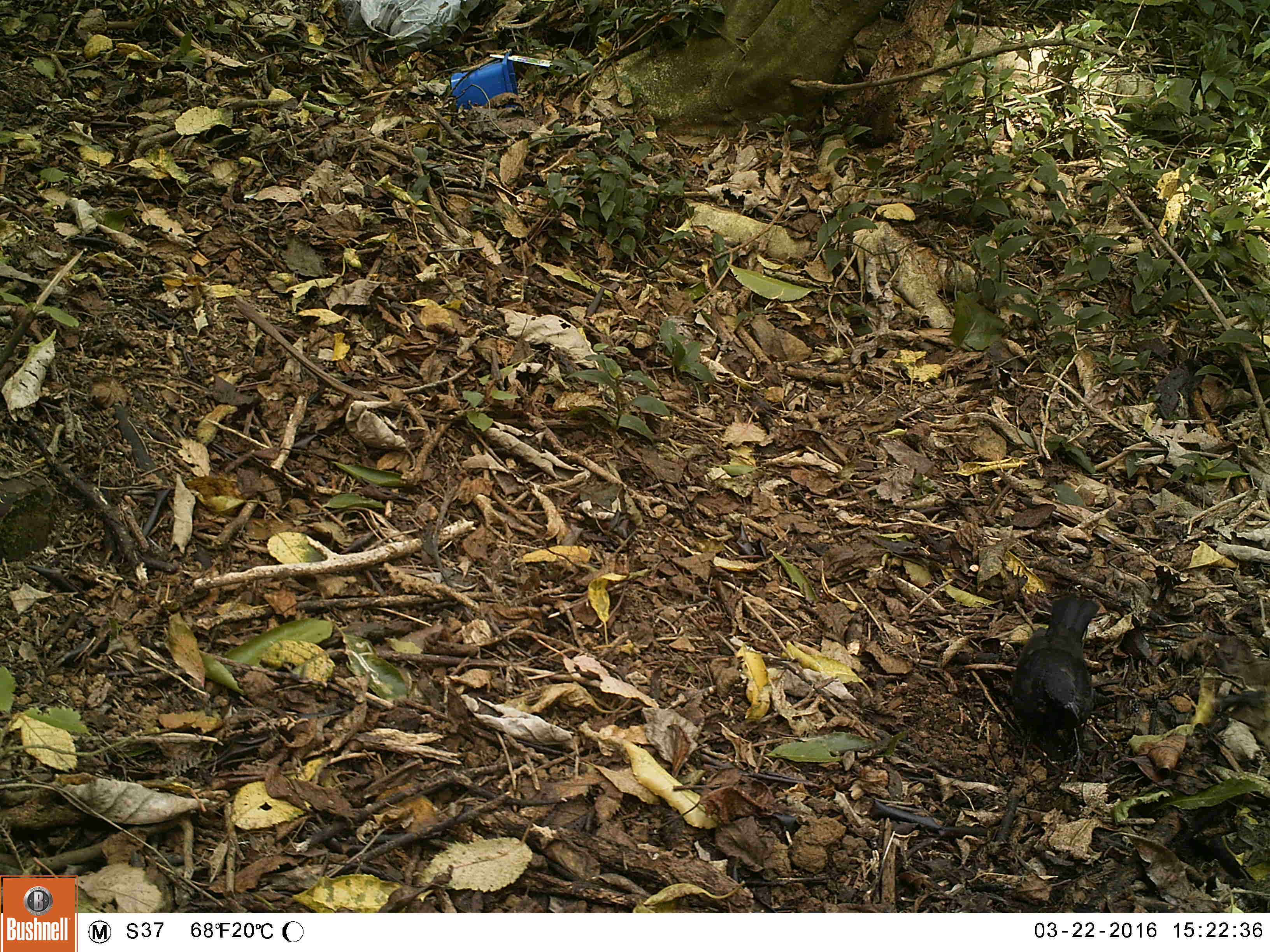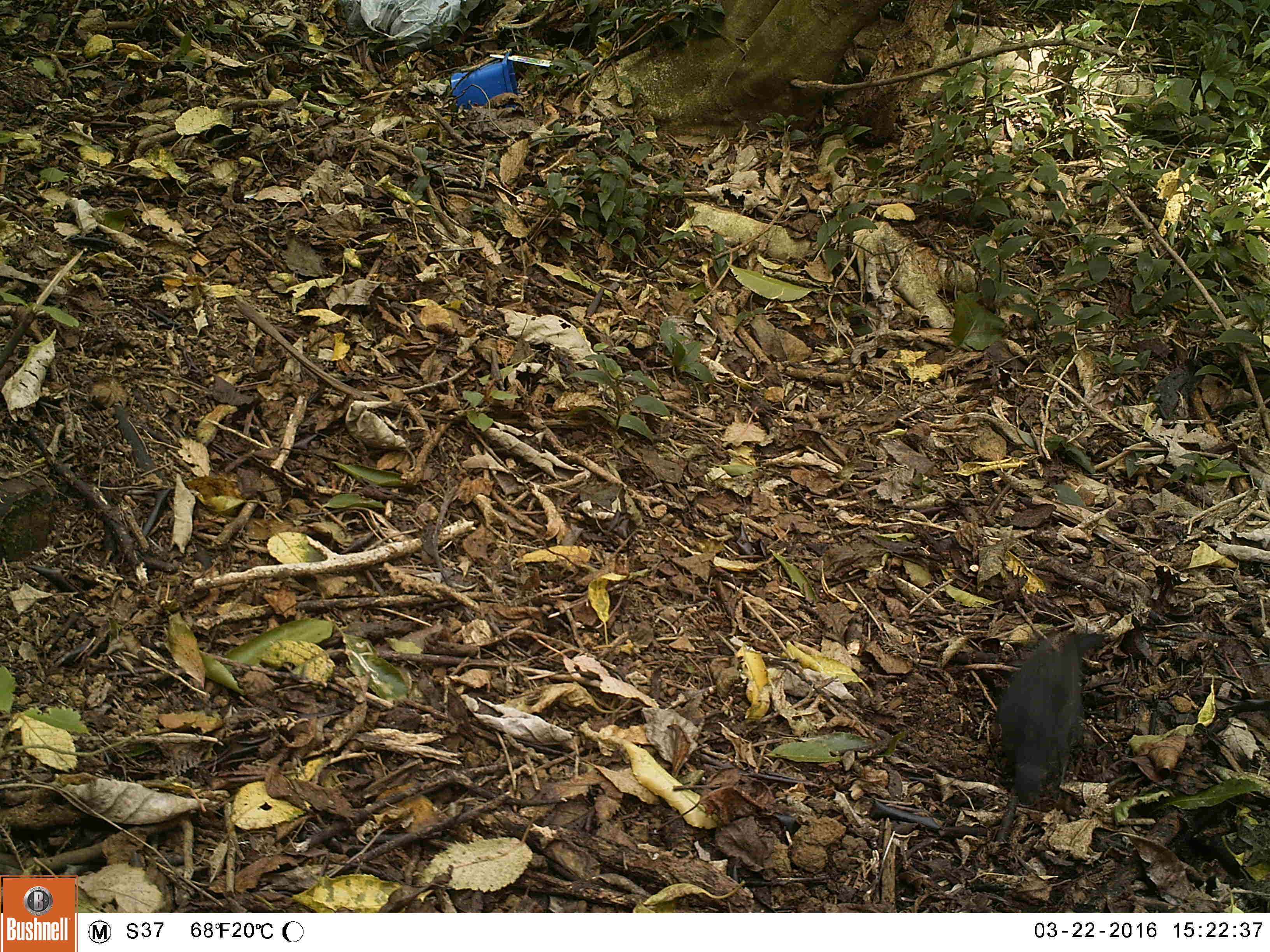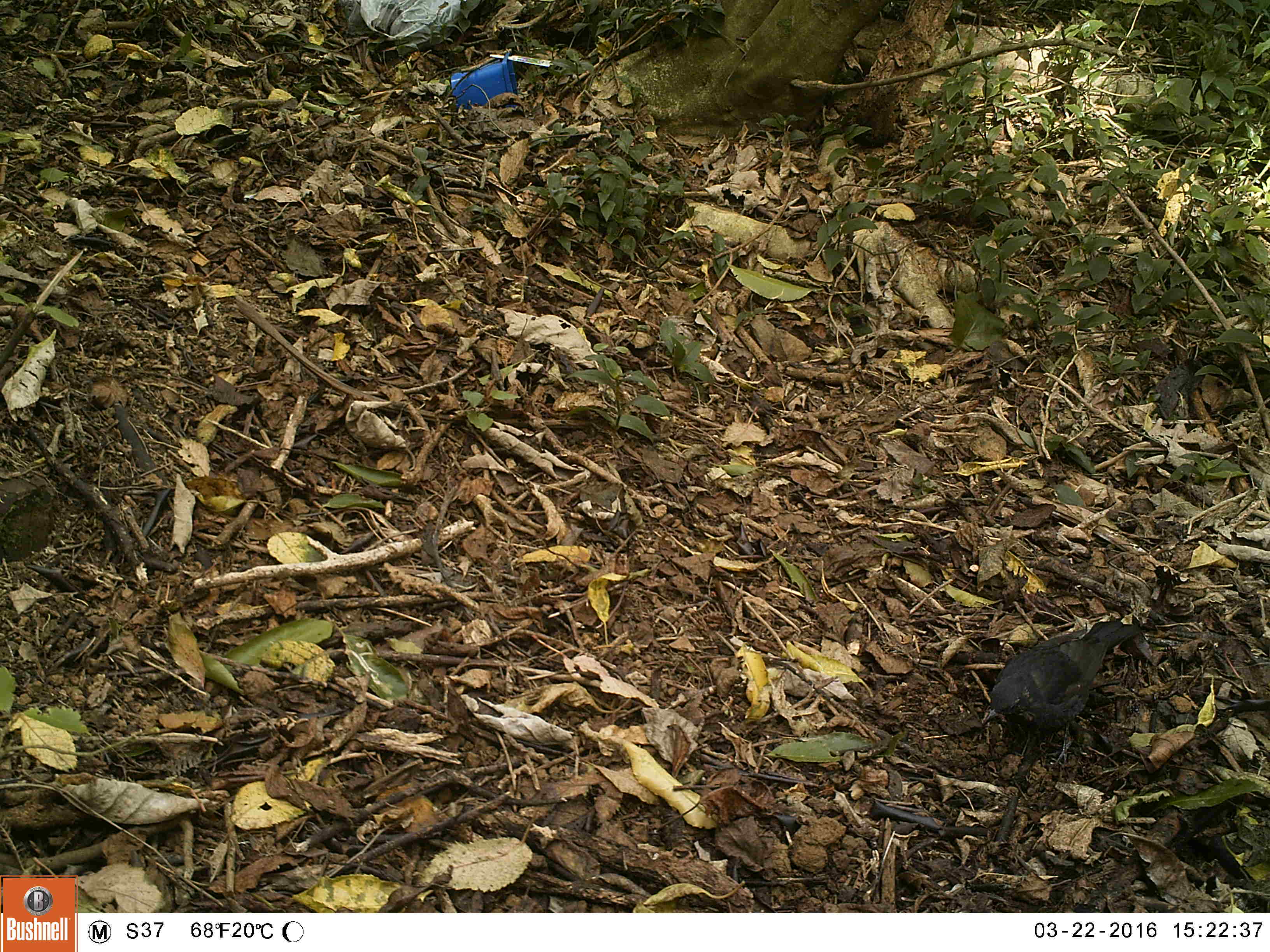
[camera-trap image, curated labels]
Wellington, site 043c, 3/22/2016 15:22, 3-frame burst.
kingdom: Animalia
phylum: Chordata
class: Aves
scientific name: Aves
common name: bird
Bird (Aves).